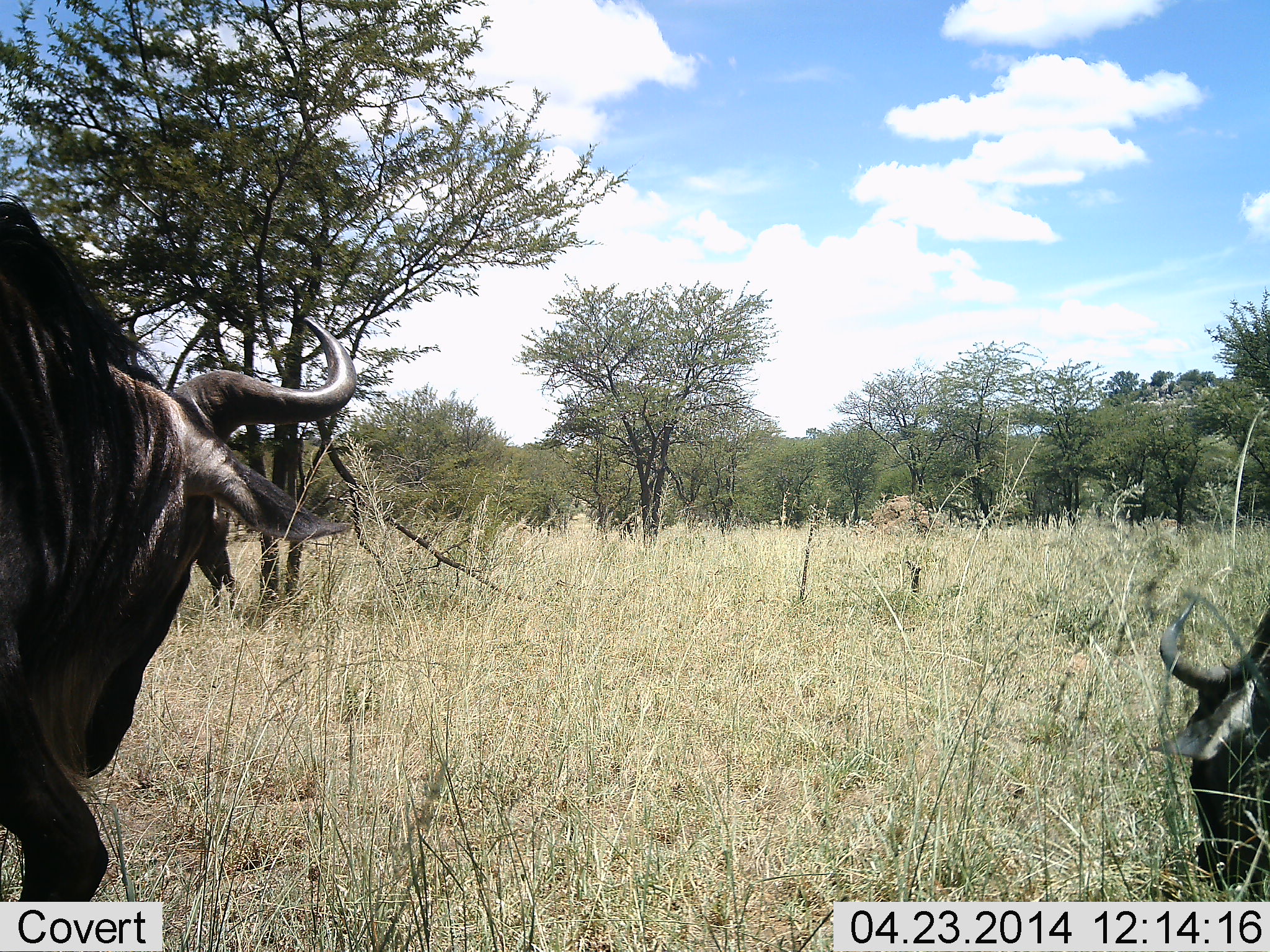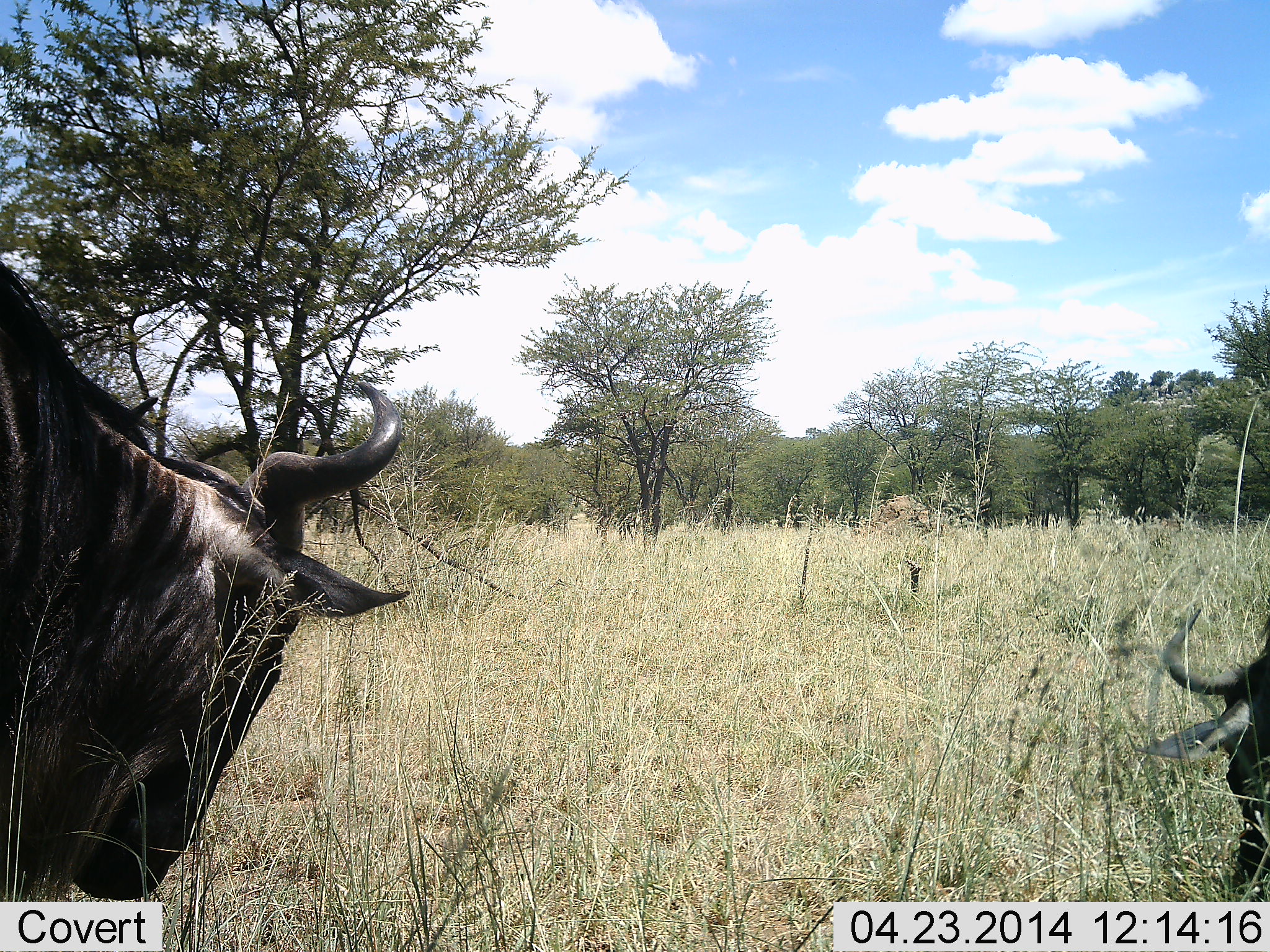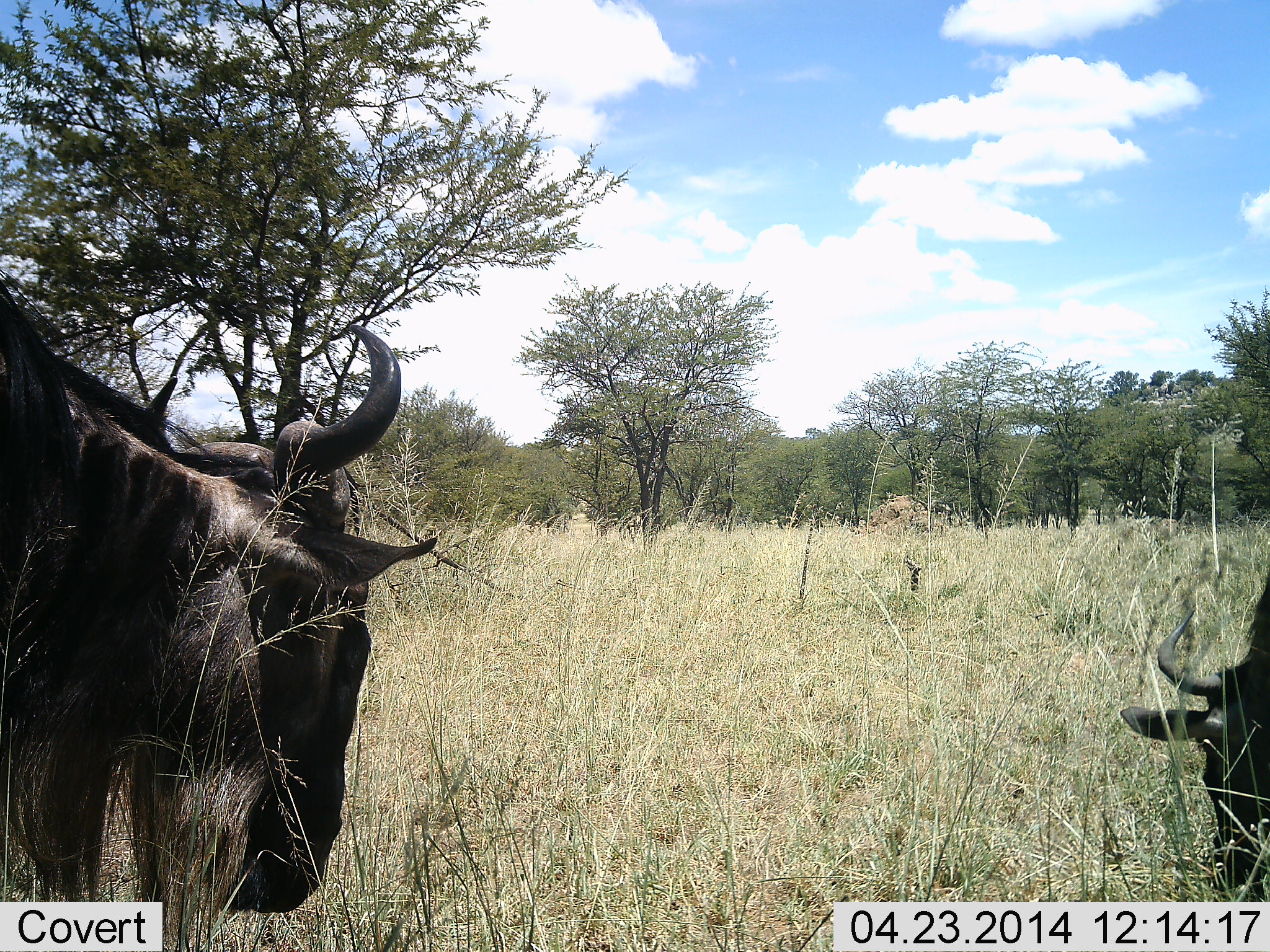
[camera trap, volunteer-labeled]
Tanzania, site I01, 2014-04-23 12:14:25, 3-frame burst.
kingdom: Animalia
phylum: Chordata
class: Mammalia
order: Artiodactyla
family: Bovidae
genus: Connochaetes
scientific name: Connochaetes taurinus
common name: blue wildebeest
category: wildebeest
Wildebeest (blue wildebeest) (Connochaetes taurinus), count 2. Behavior (volunteer vote fractions): standing 30%, resting 0%, moving 20%, interacting 0%. Young present (vote fraction): 0%. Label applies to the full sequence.